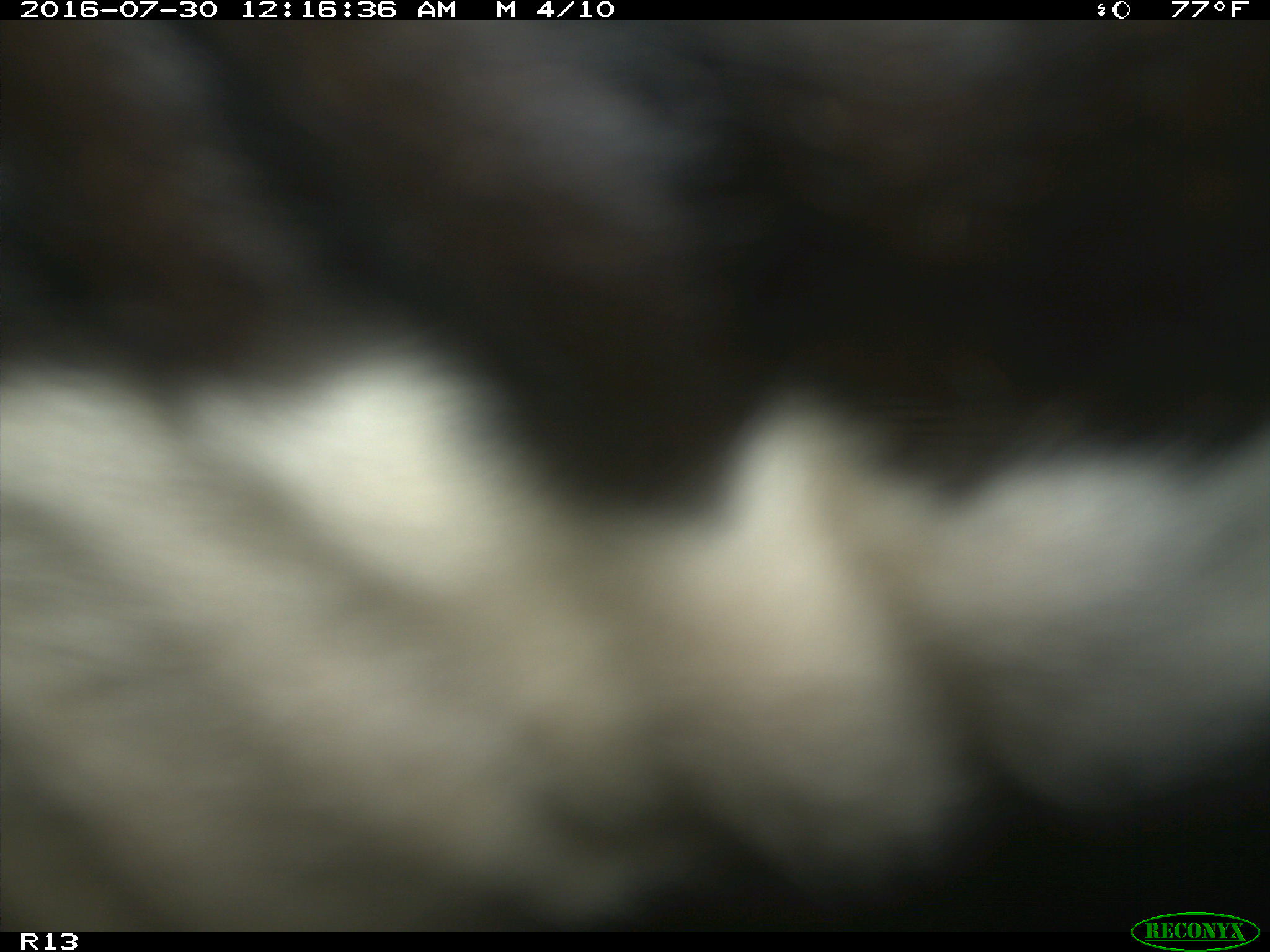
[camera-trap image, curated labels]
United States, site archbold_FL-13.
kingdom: Animalia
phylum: Chordata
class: Mammalia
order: Artiodactyla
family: Bovidae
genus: Bos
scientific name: Bos taurus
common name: domestic cow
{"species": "Bos taurus (domestic cow)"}